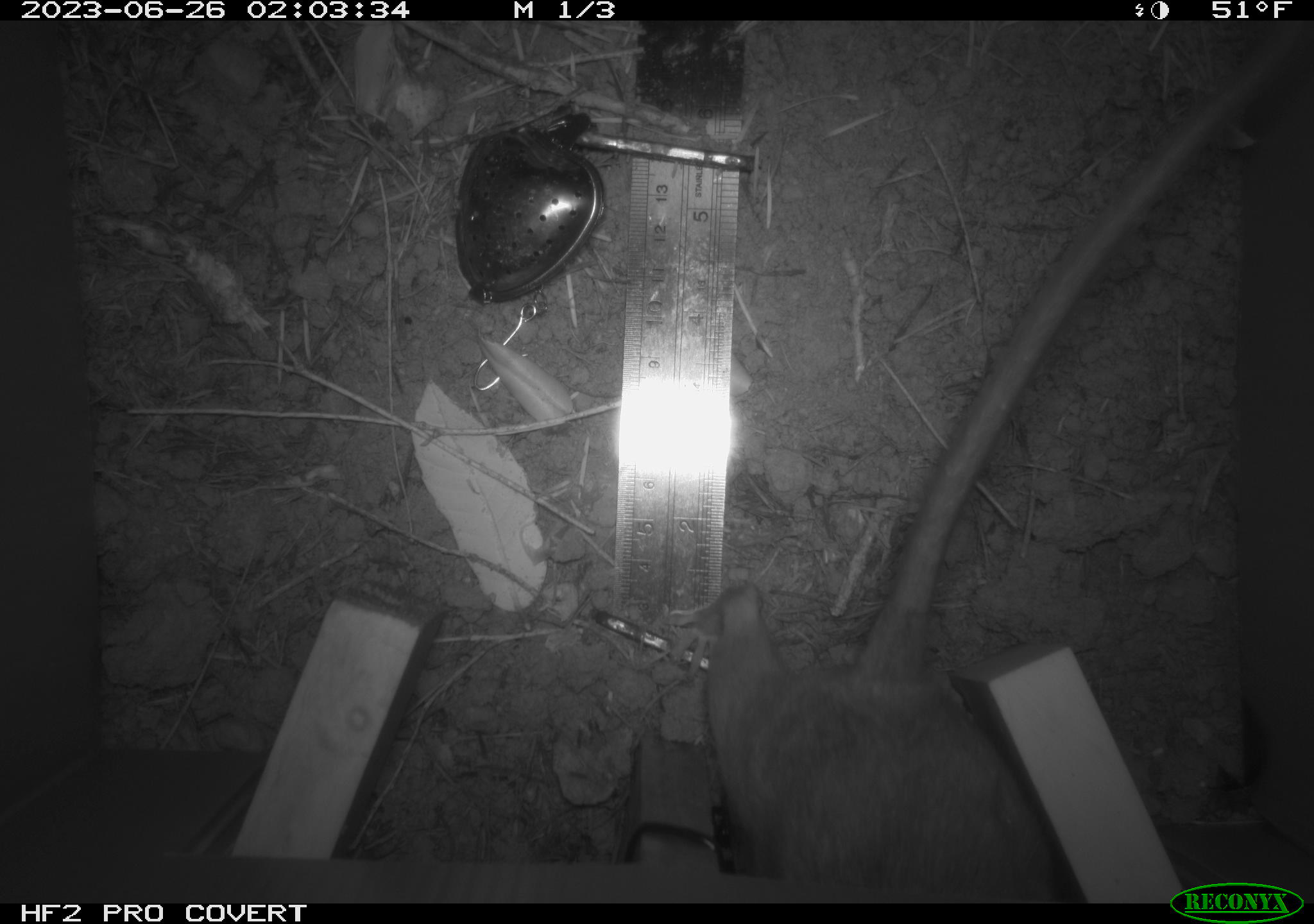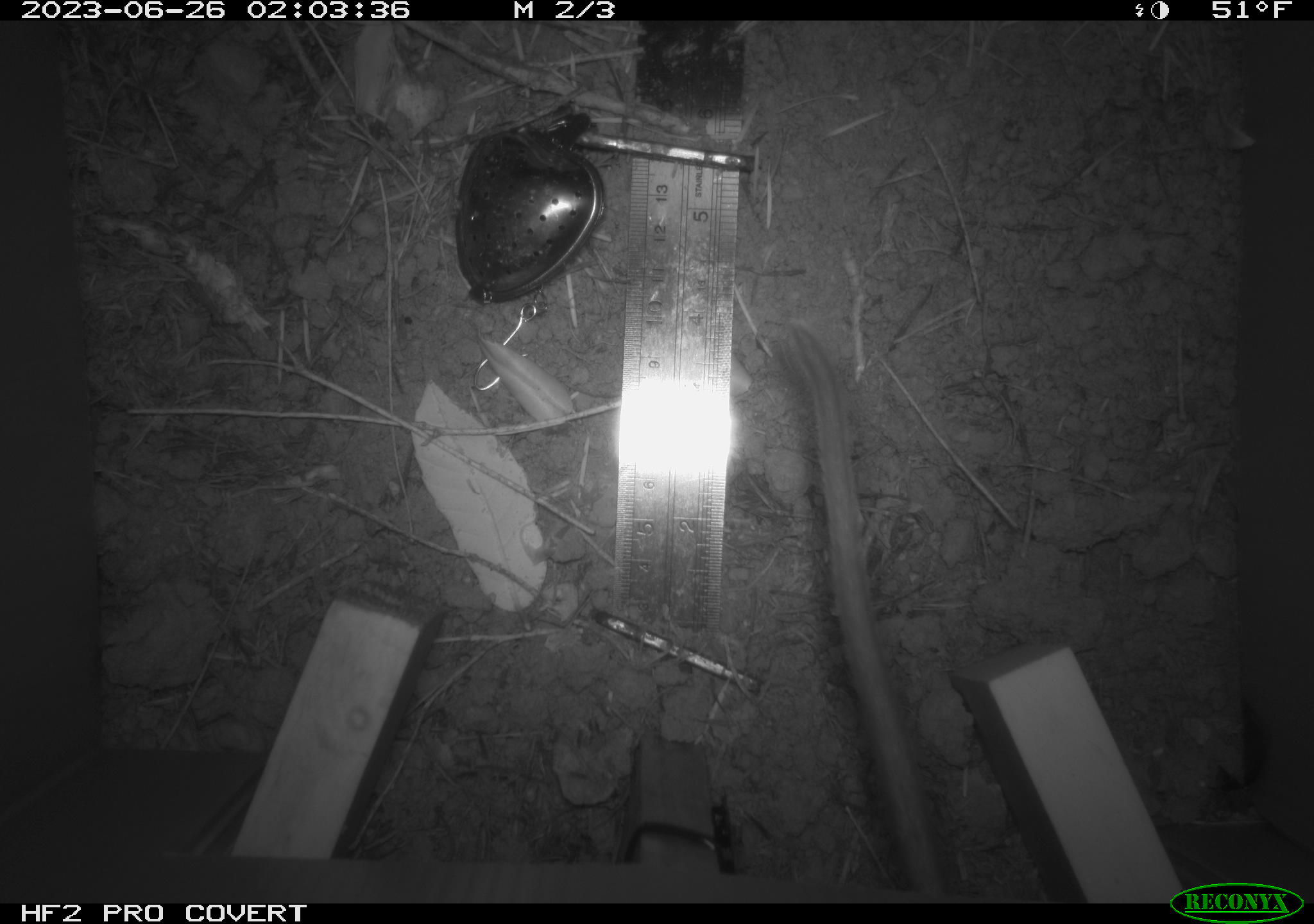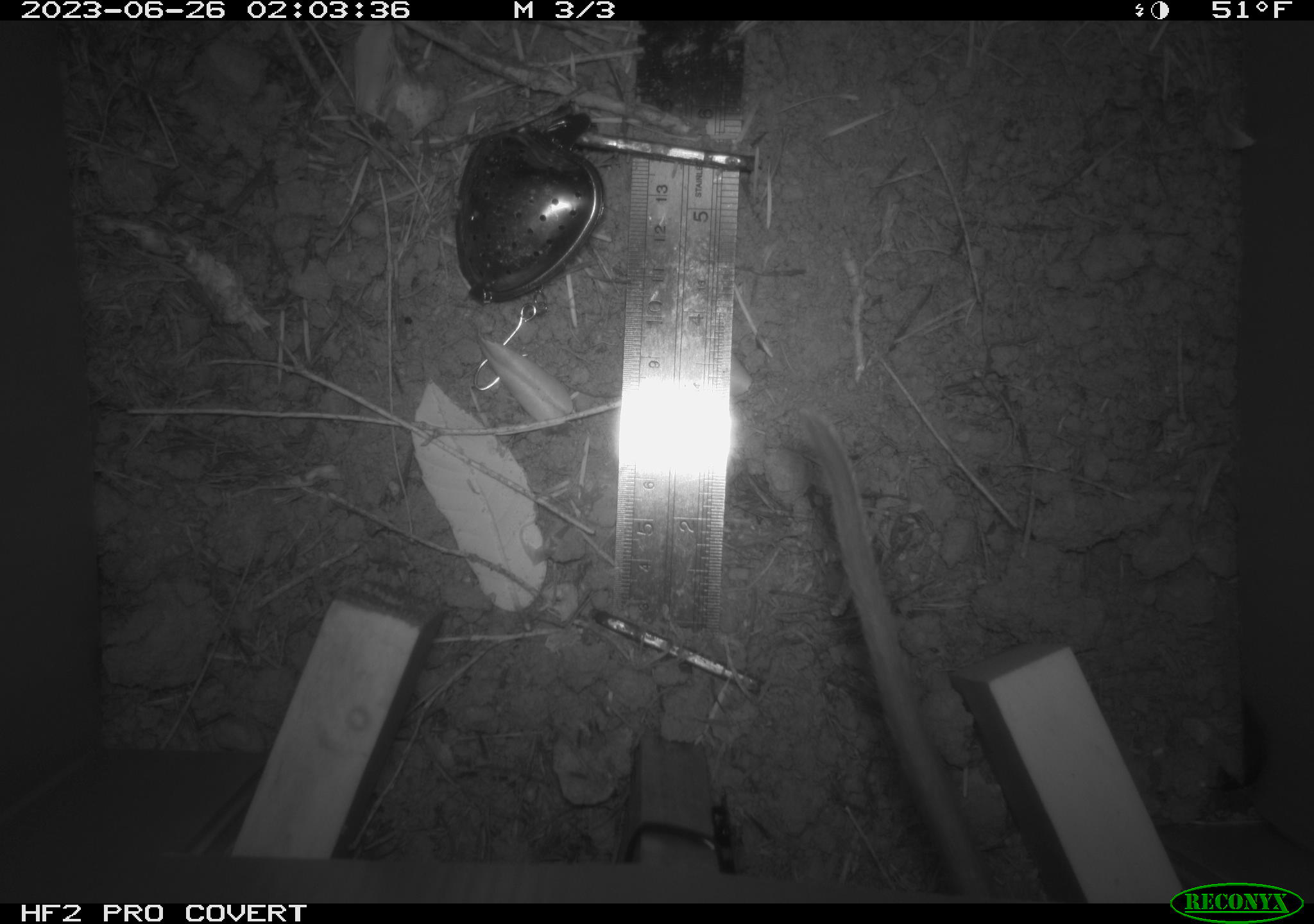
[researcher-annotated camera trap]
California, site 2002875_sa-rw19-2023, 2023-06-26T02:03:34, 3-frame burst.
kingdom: Animalia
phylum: Chordata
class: Mammalia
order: Rodentia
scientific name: Rodentia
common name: mouse species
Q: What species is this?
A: Mouse species (Rodentia).